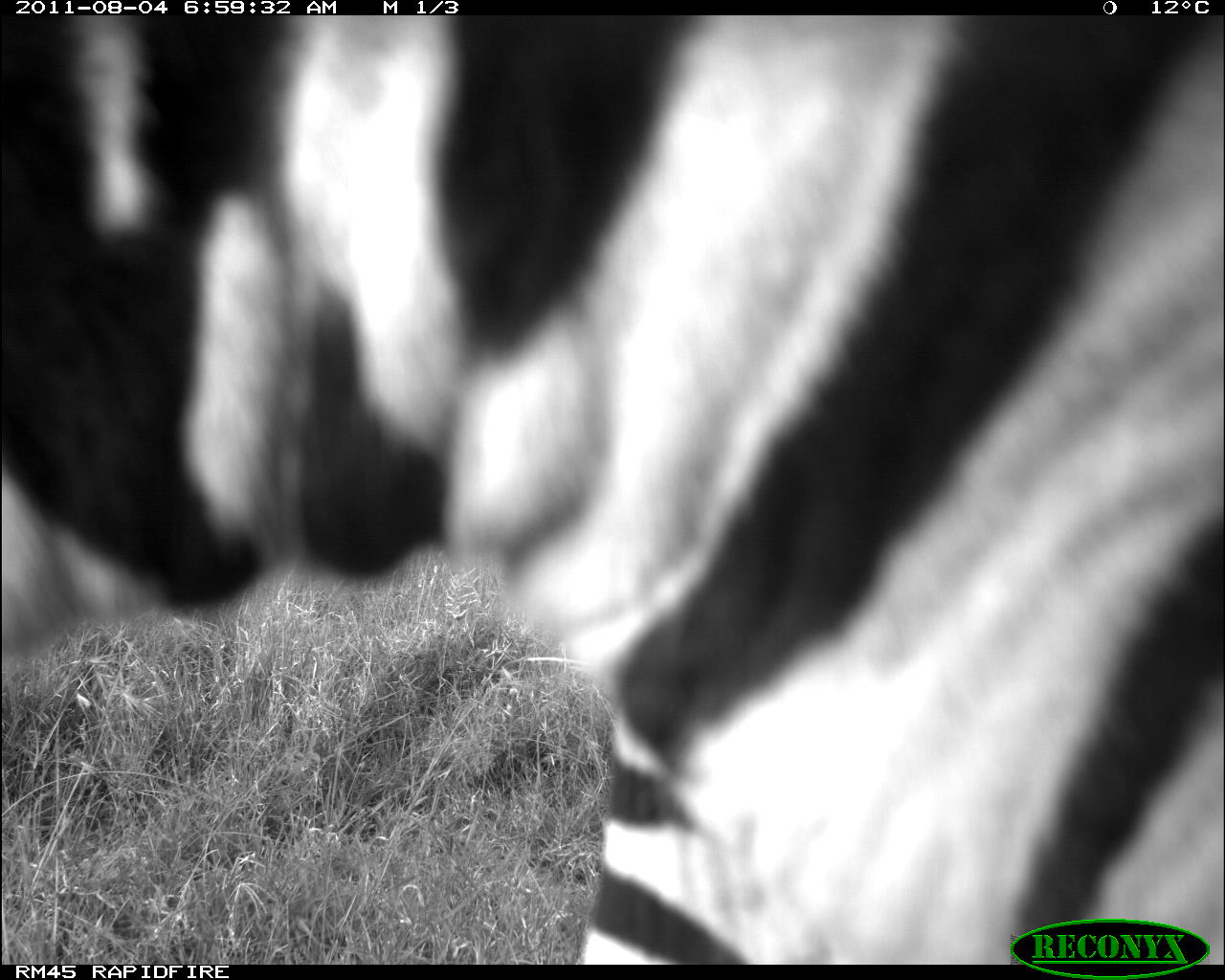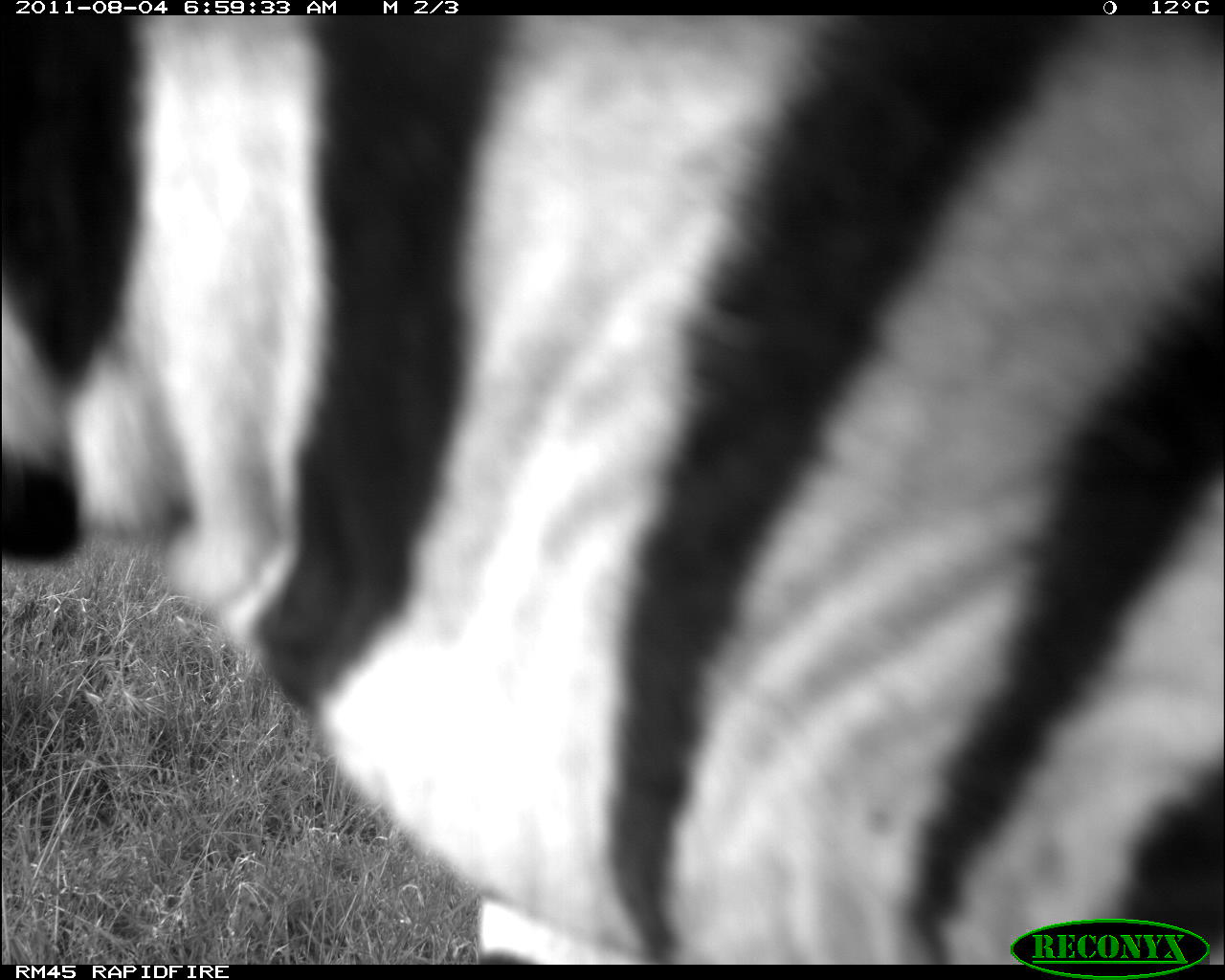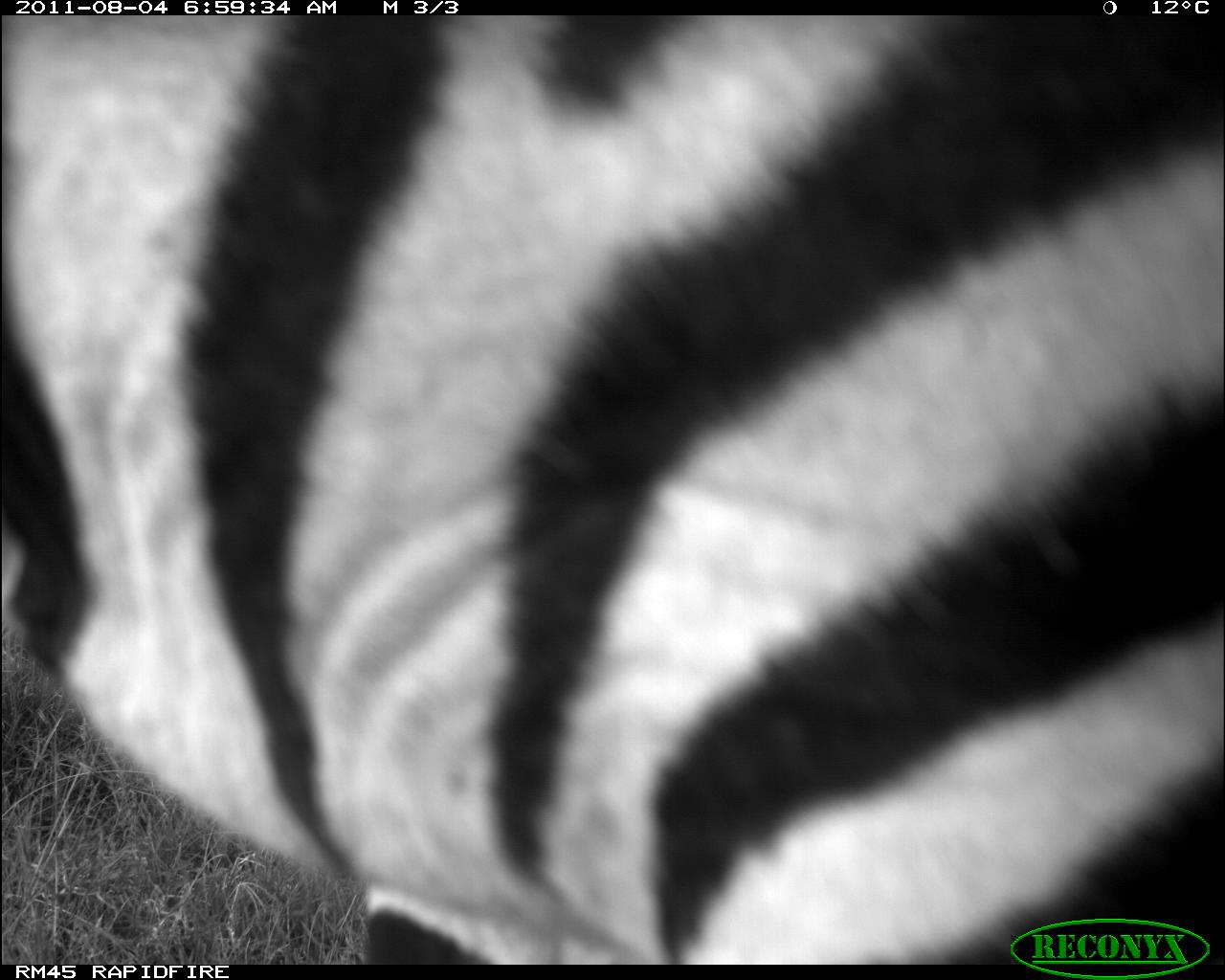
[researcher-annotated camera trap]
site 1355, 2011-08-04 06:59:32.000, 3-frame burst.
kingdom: Animalia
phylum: Chordata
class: Mammalia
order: Perissodactyla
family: Equidae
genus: Equus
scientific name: Equus quagga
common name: plains zebra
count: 1